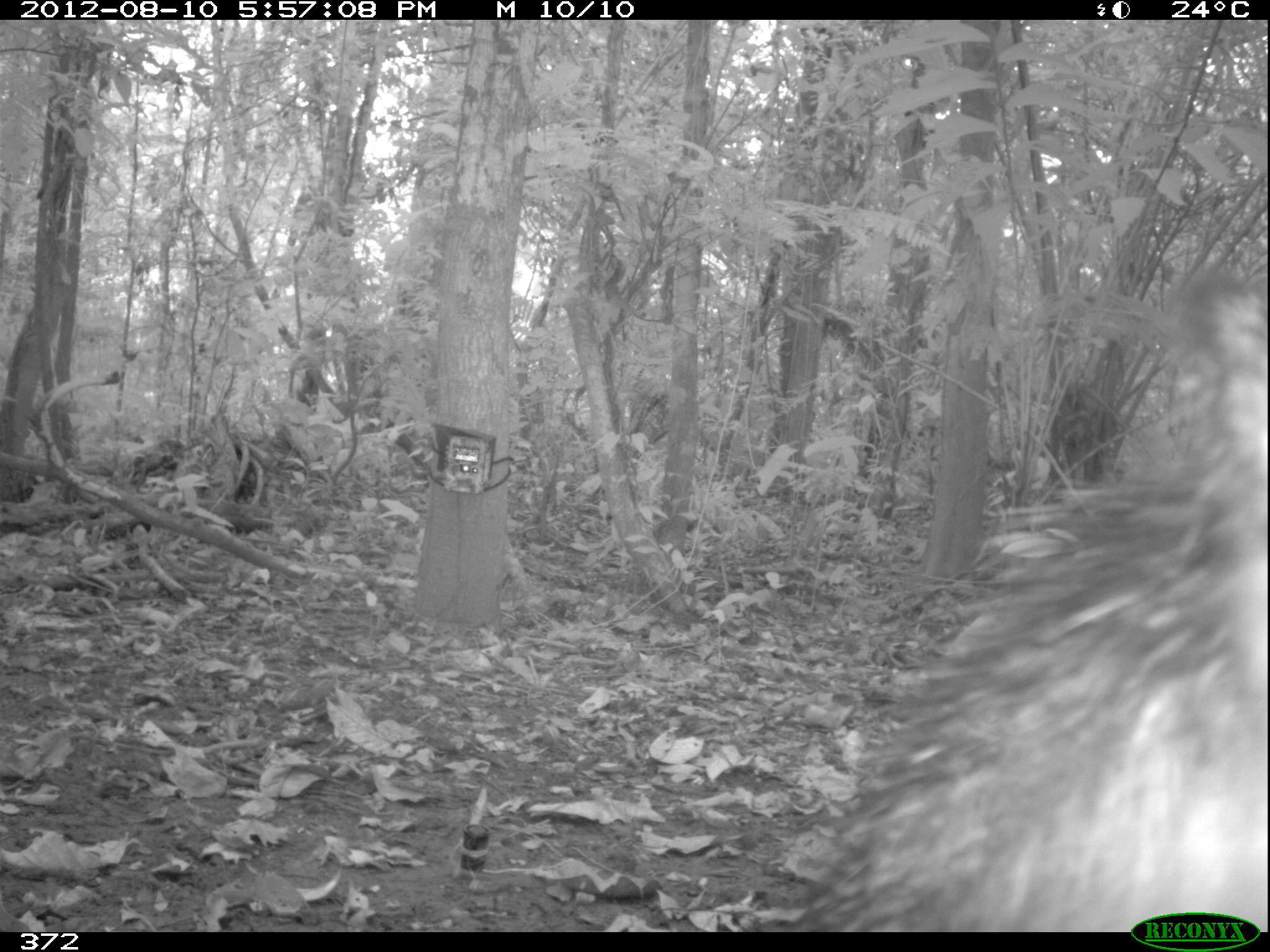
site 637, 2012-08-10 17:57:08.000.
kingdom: Animalia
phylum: Chordata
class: Mammalia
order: Artiodactyla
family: Tayassuidae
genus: Tayassu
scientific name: Tayassu pecari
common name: white-lipped peccary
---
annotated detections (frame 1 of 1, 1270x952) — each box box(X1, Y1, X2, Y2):
tayassu pecari: box(775, 263, 1265, 928)